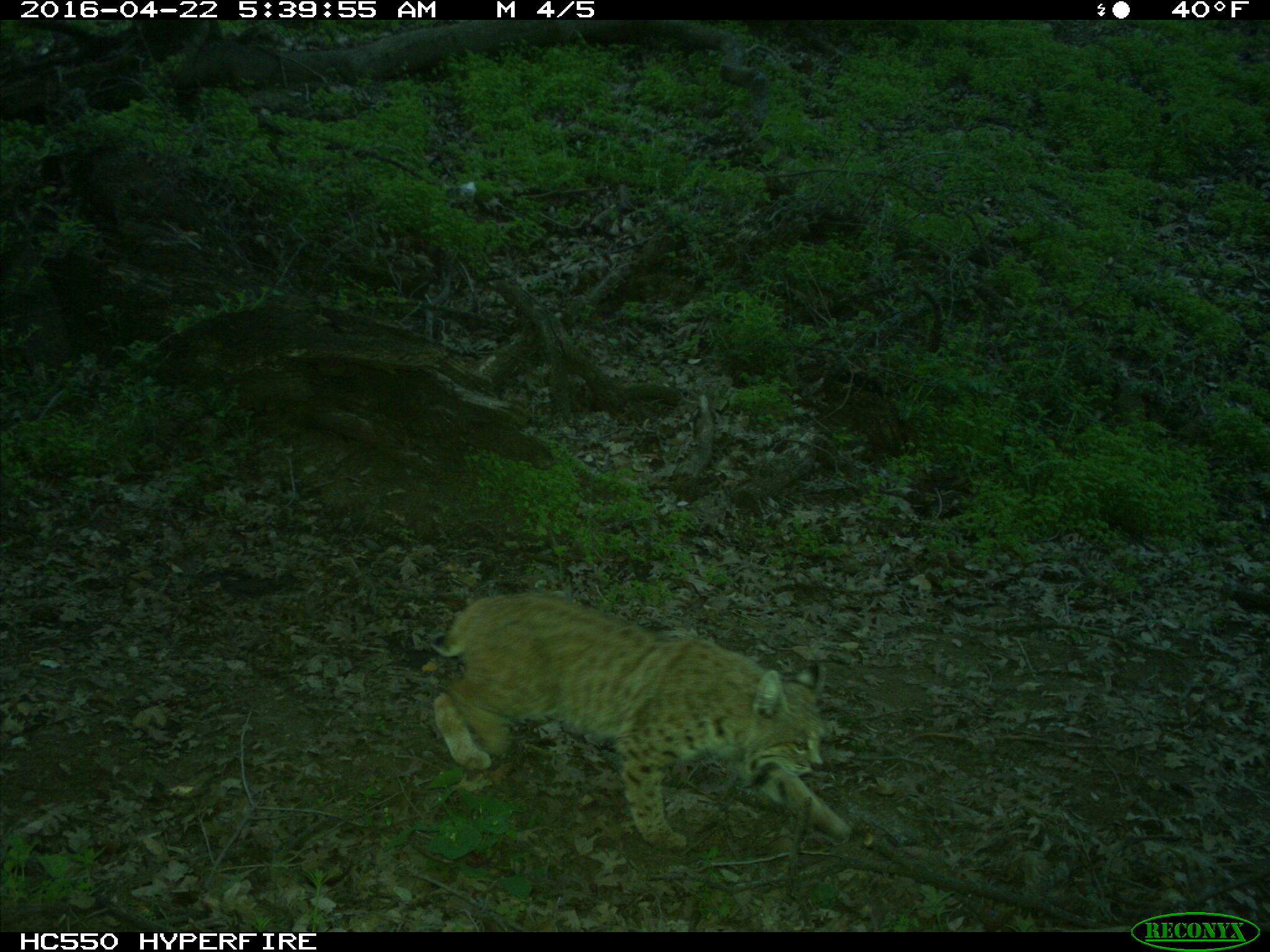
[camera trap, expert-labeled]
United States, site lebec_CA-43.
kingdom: Animalia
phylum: Chordata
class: Mammalia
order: Carnivora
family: Felidae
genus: Lynx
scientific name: Lynx rufus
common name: bobcat